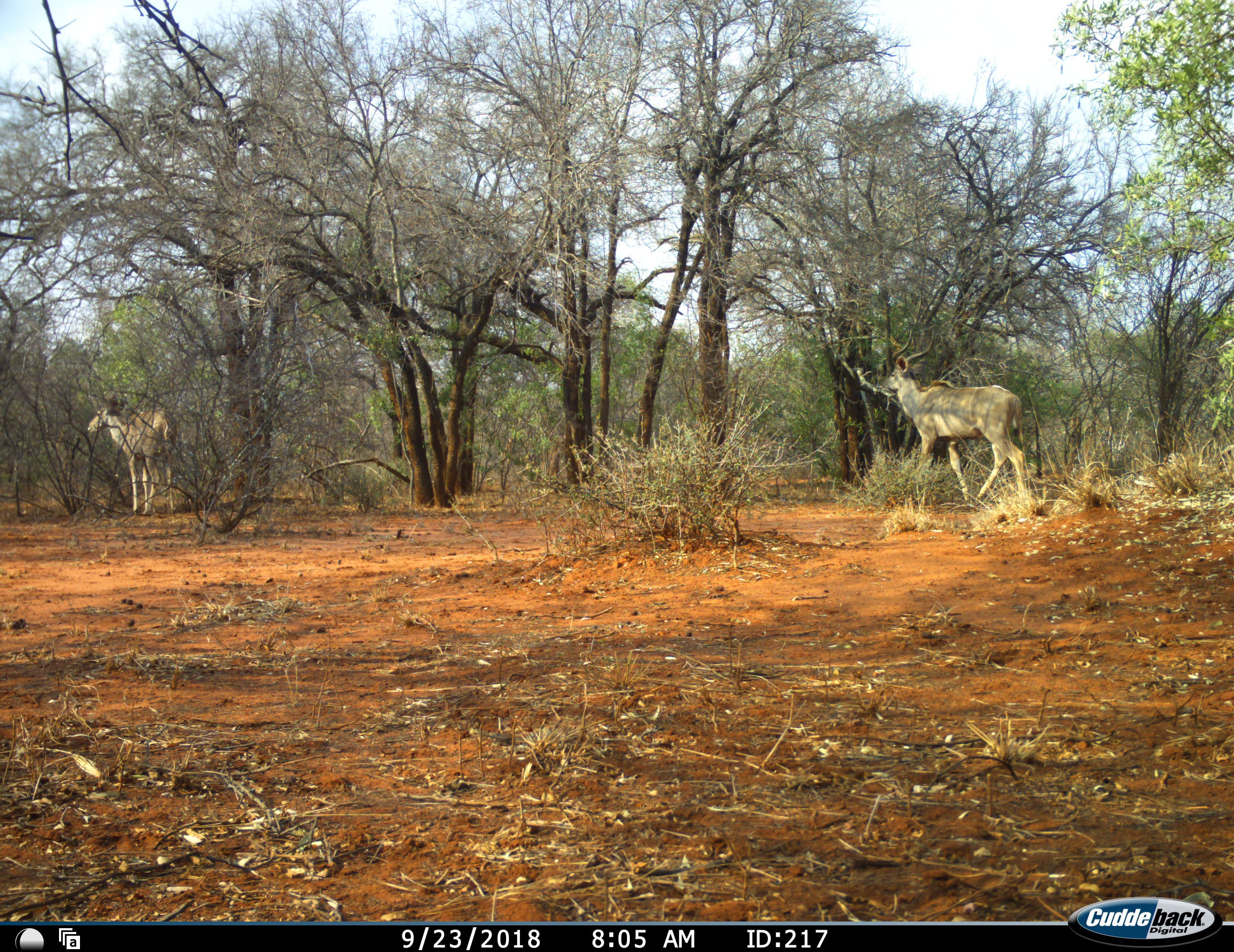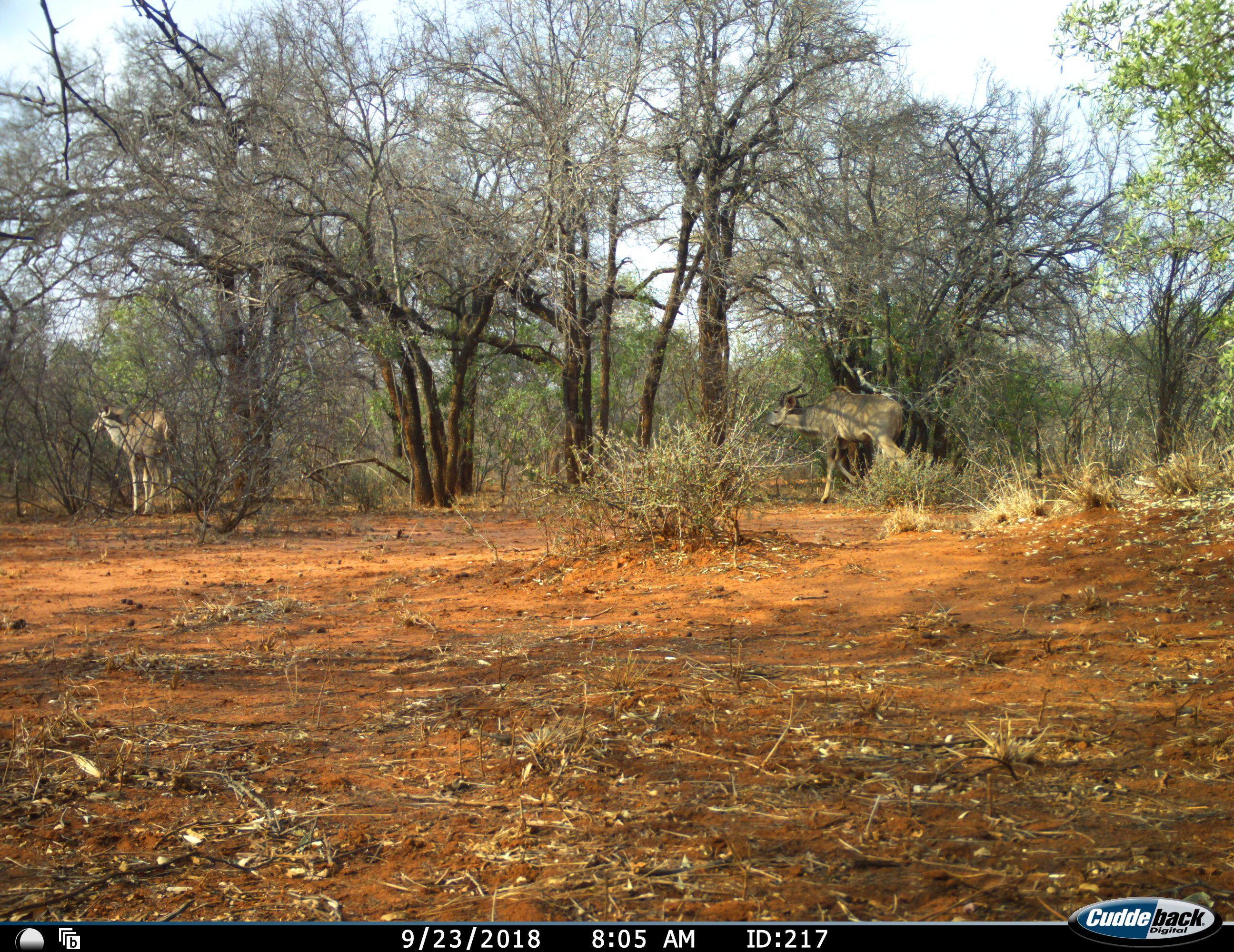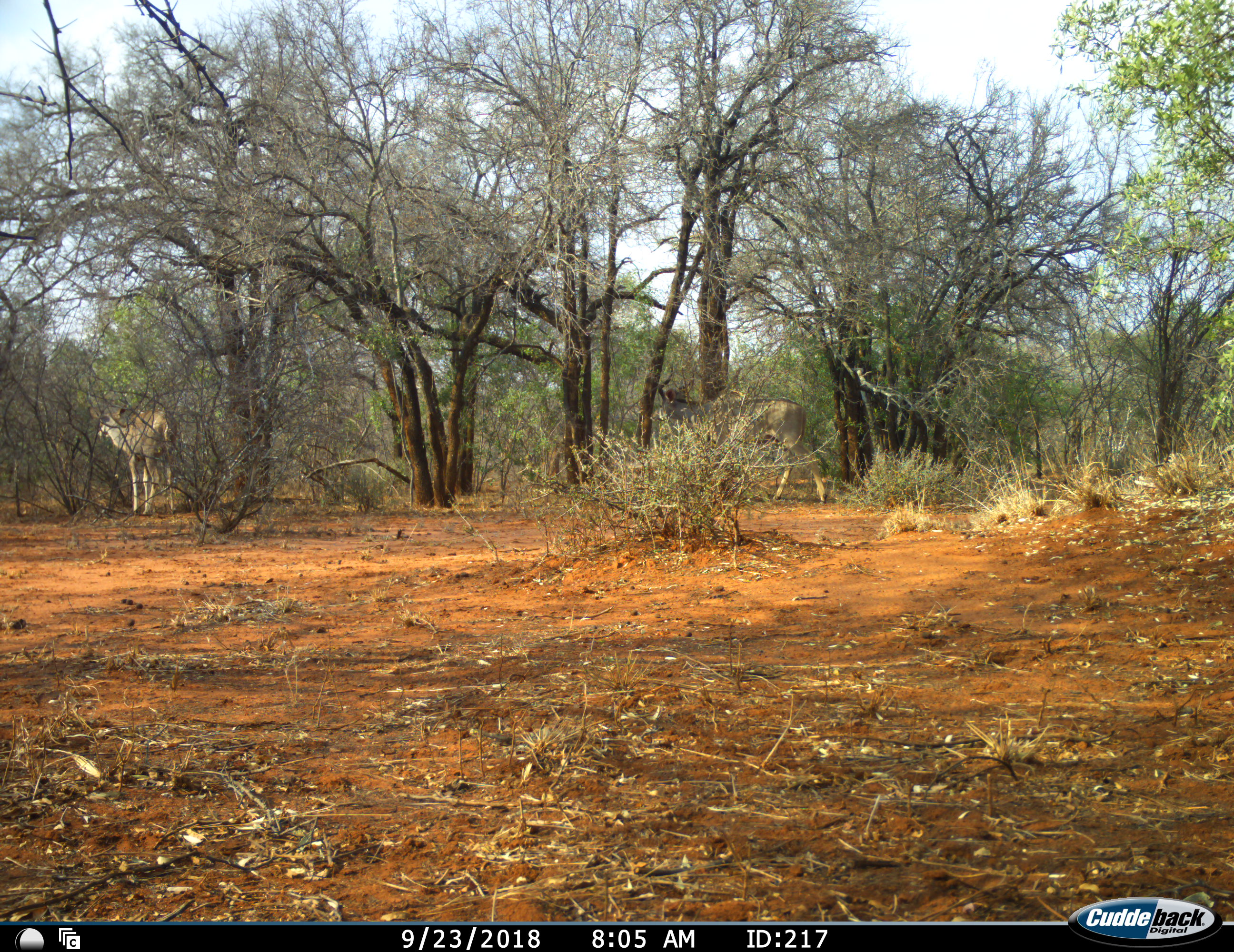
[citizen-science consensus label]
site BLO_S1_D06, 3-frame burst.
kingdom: Animalia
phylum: Chordata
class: Mammalia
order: Artiodactyla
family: Bovidae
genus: Tragelaphus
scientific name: Tragelaphus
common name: kudu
Kudu (Tragelaphus), count 2. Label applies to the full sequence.